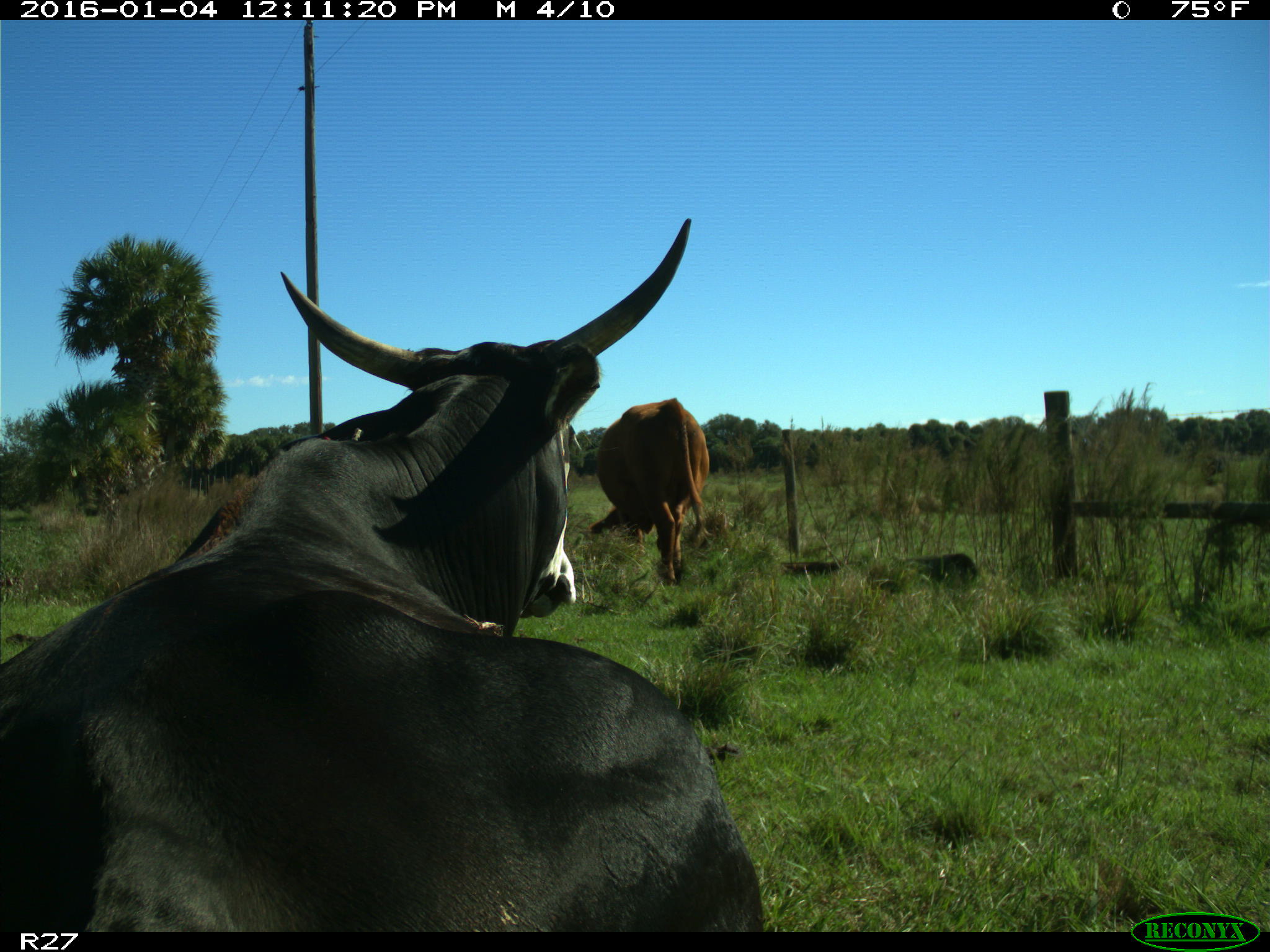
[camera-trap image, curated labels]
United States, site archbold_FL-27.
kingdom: Animalia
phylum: Chordata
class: Mammalia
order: Artiodactyla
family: Bovidae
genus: Bos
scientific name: Bos taurus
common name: domestic cow